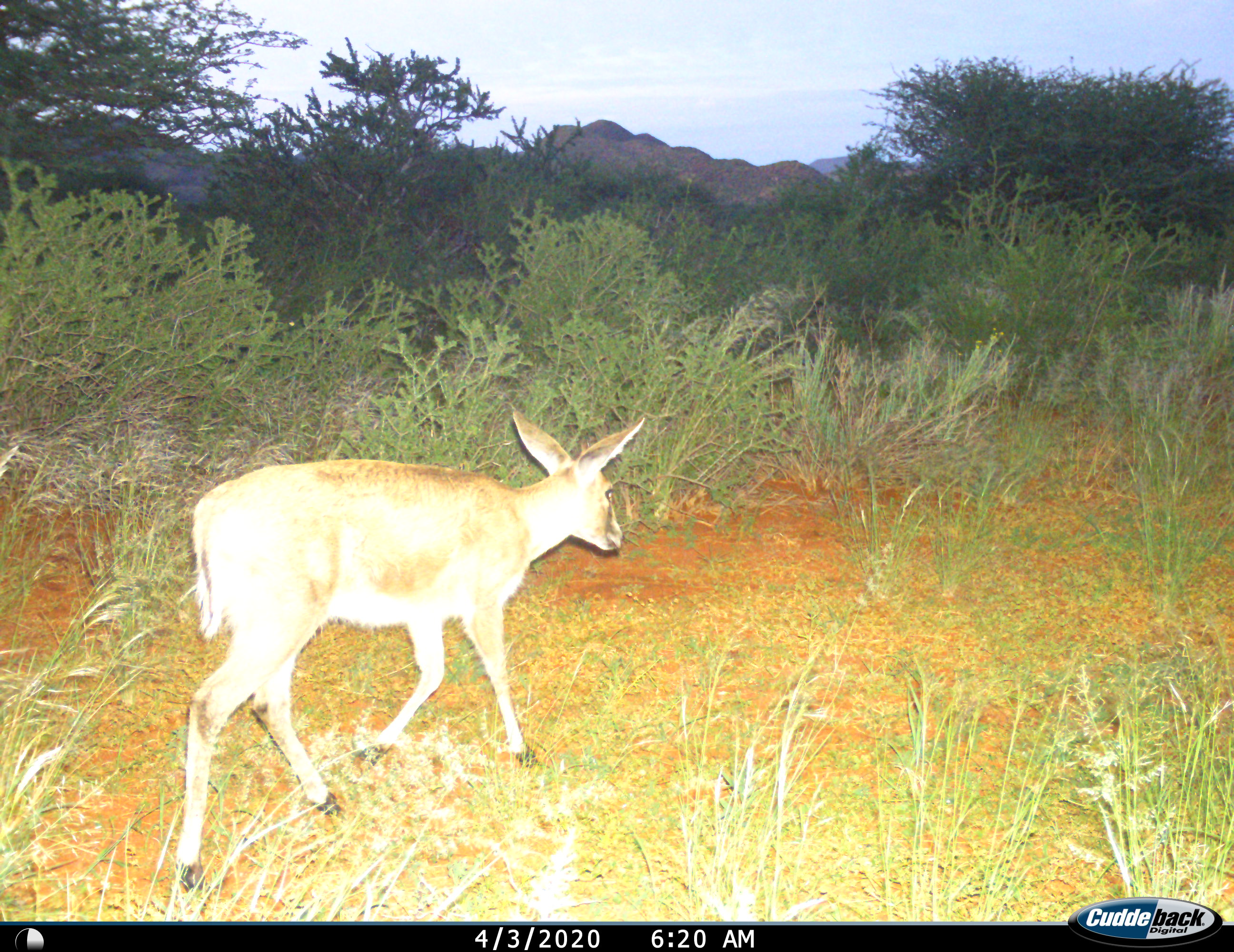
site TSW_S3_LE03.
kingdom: Animalia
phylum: Chordata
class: Mammalia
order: Artiodactyla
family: Bovidae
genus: Sylvicapra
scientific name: Sylvicapra grimmia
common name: common duiker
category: duikercommongrey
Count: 1.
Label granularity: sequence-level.